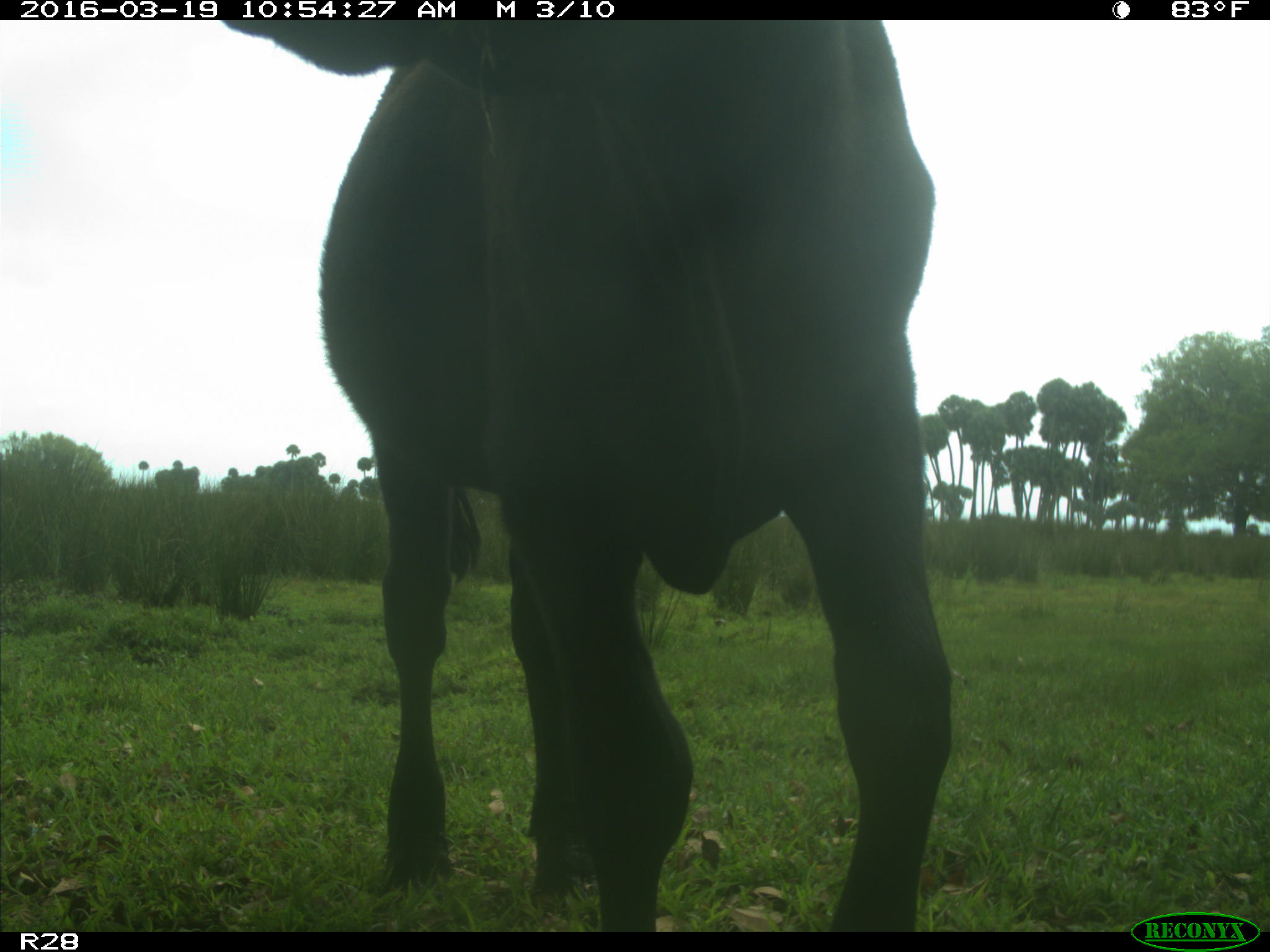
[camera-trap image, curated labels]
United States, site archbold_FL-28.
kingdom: Animalia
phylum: Chordata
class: Mammalia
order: Artiodactyla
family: Bovidae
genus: Bos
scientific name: Bos taurus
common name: domestic cow